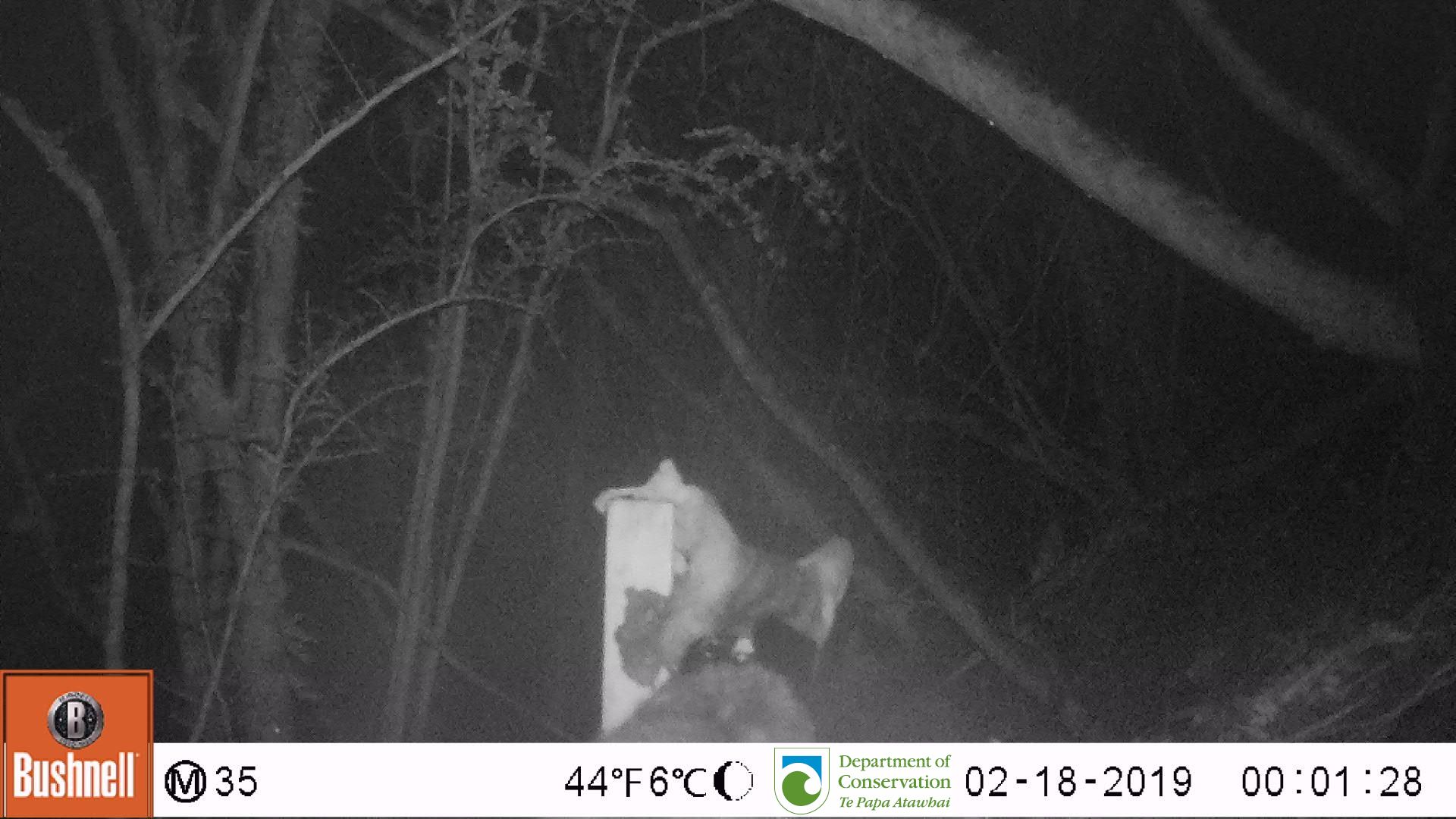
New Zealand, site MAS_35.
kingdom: Animalia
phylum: Chordata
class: Mammalia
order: Carnivora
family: Felidae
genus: Felis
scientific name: Felis catus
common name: domestic cat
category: cat